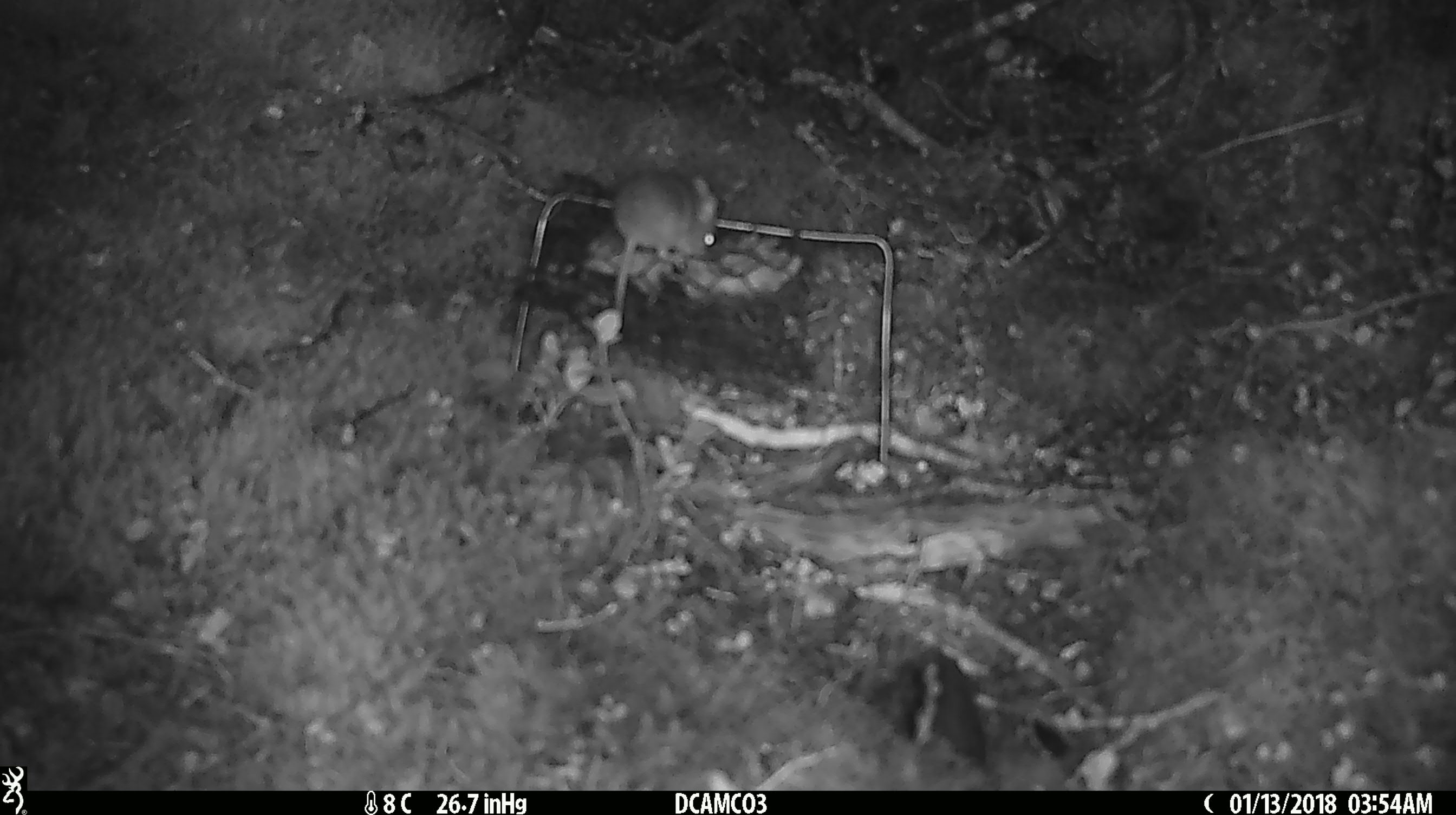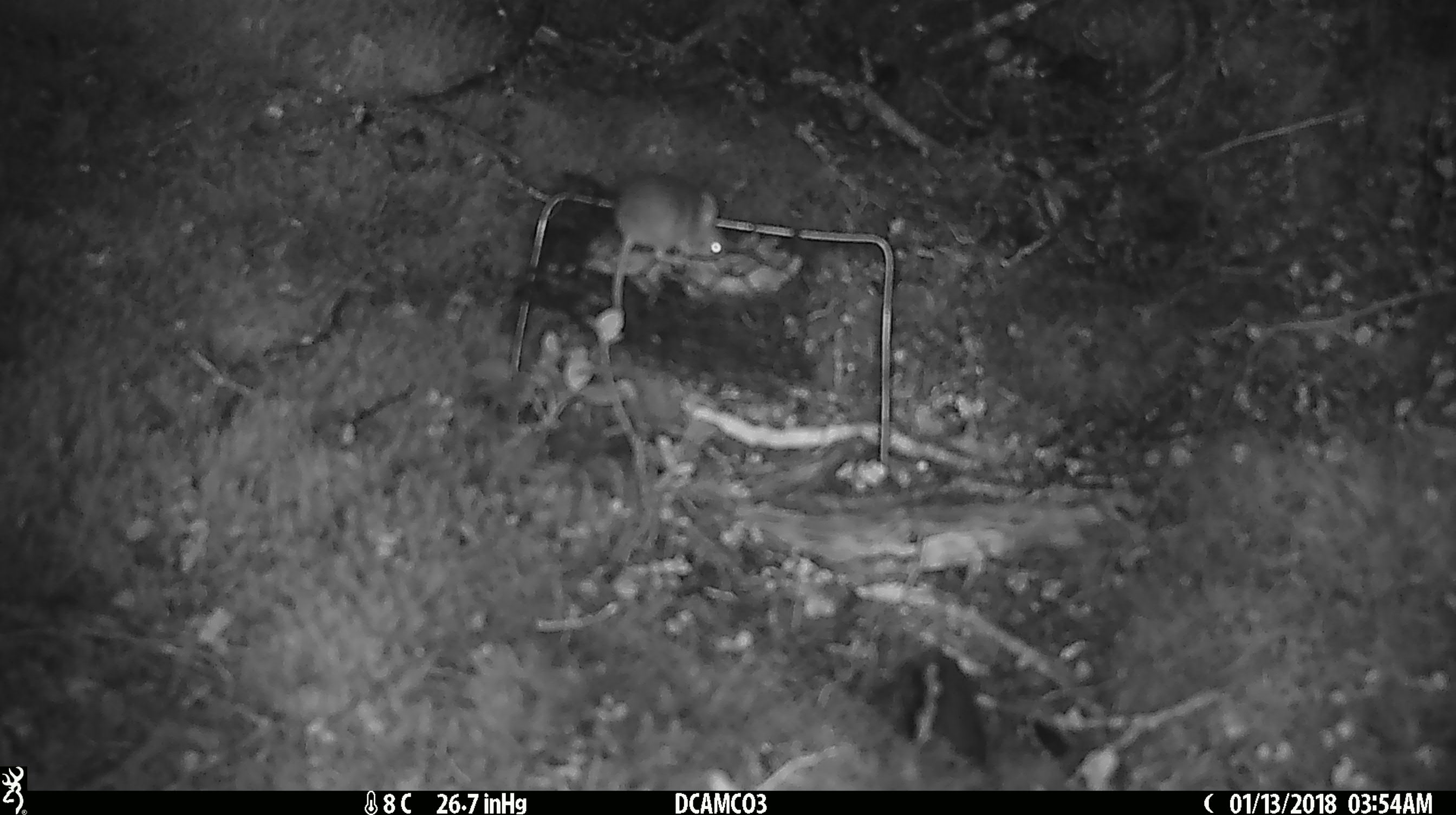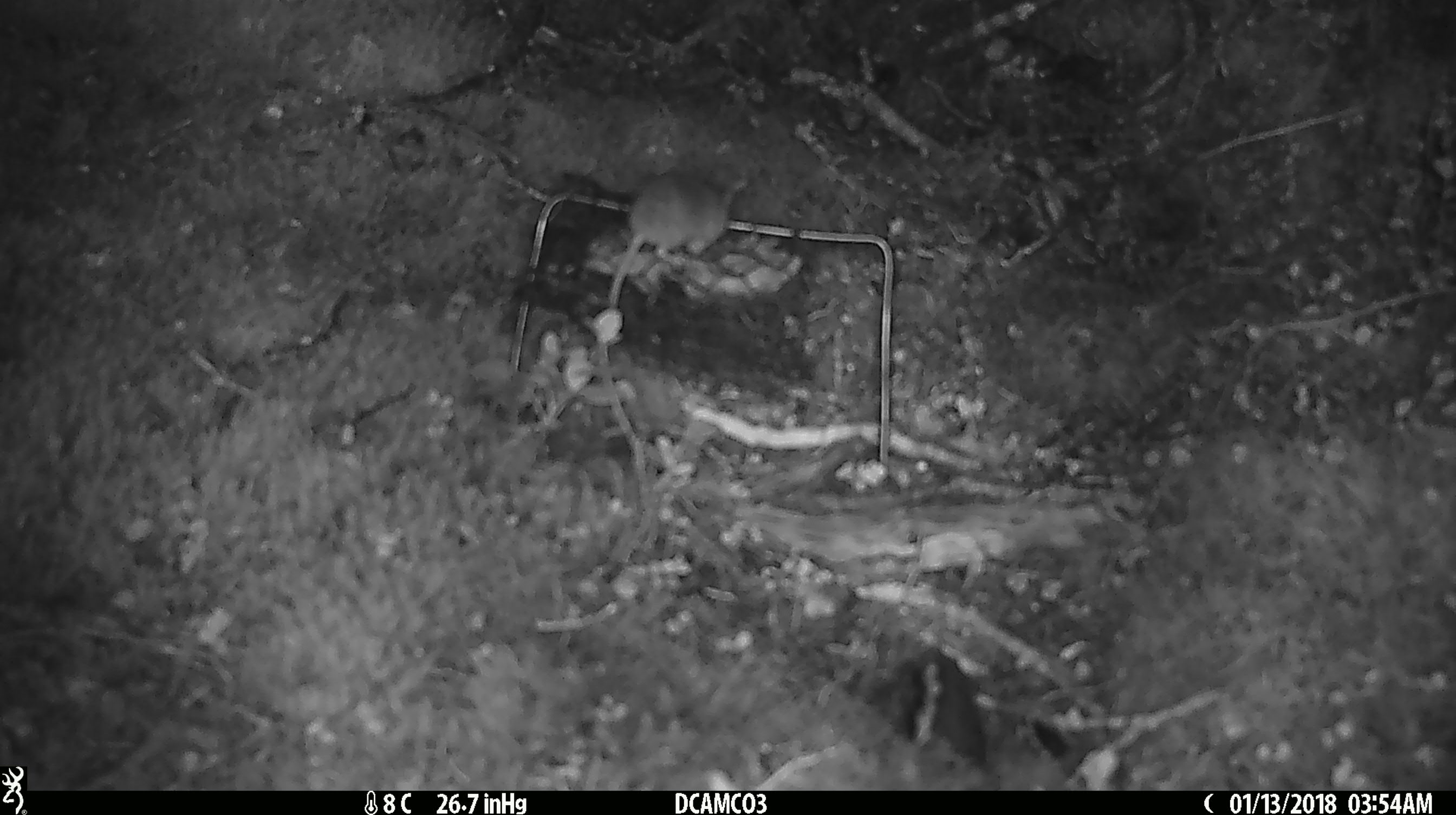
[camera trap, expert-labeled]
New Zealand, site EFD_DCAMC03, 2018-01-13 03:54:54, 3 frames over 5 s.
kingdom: Animalia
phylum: Chordata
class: Mammalia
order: Rodentia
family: Muridae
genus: Mus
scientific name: Mus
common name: mouse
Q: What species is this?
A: Mouse (Mus).